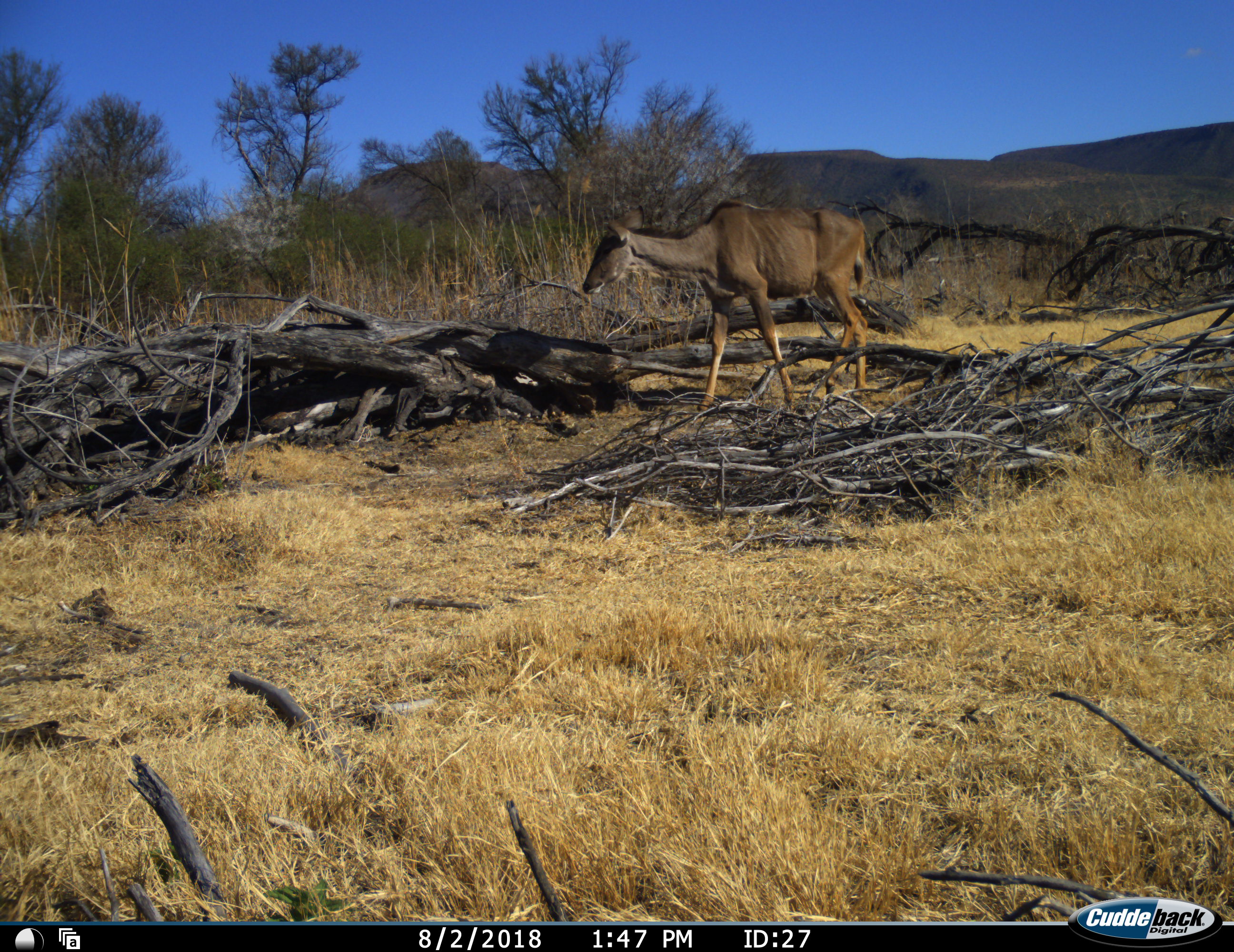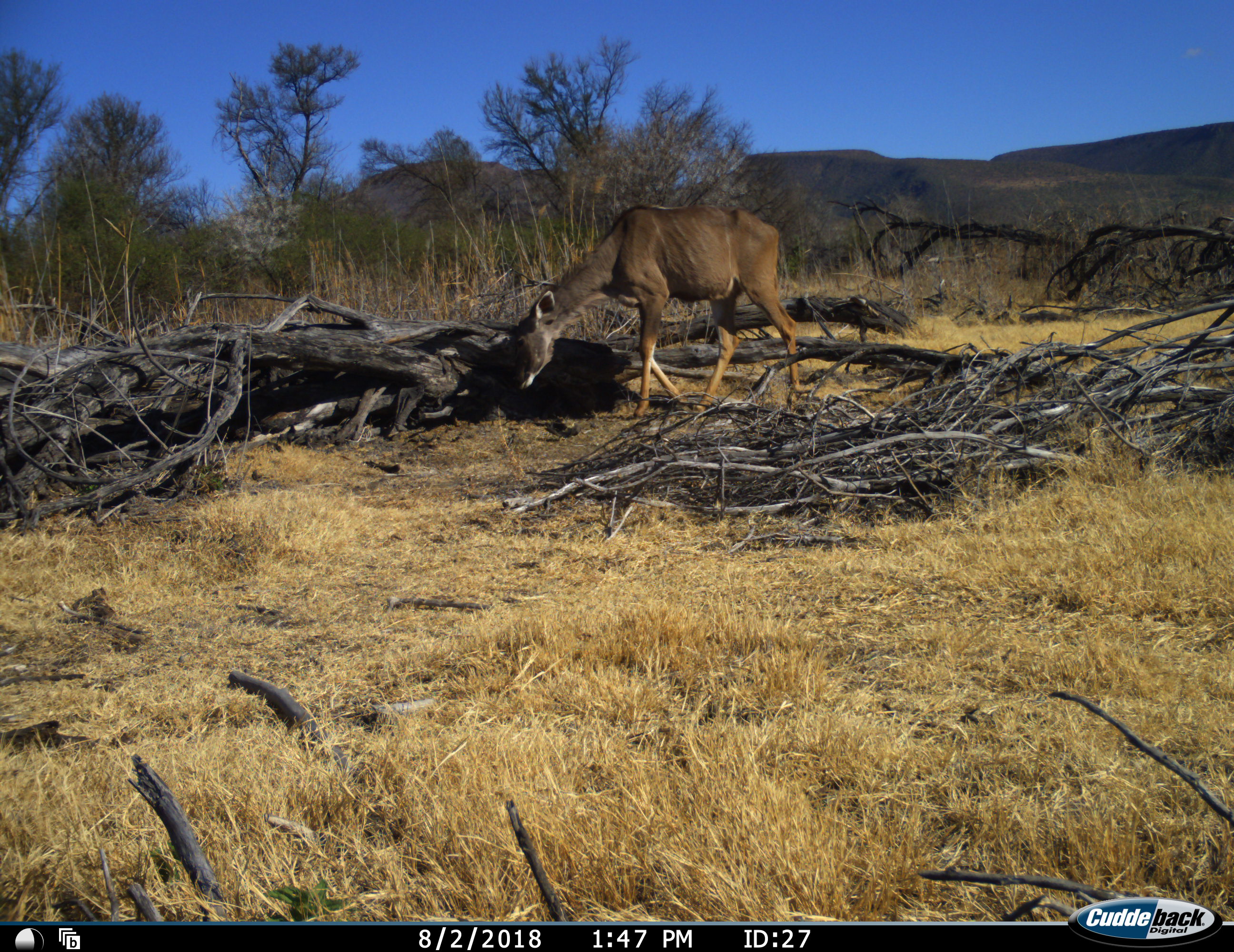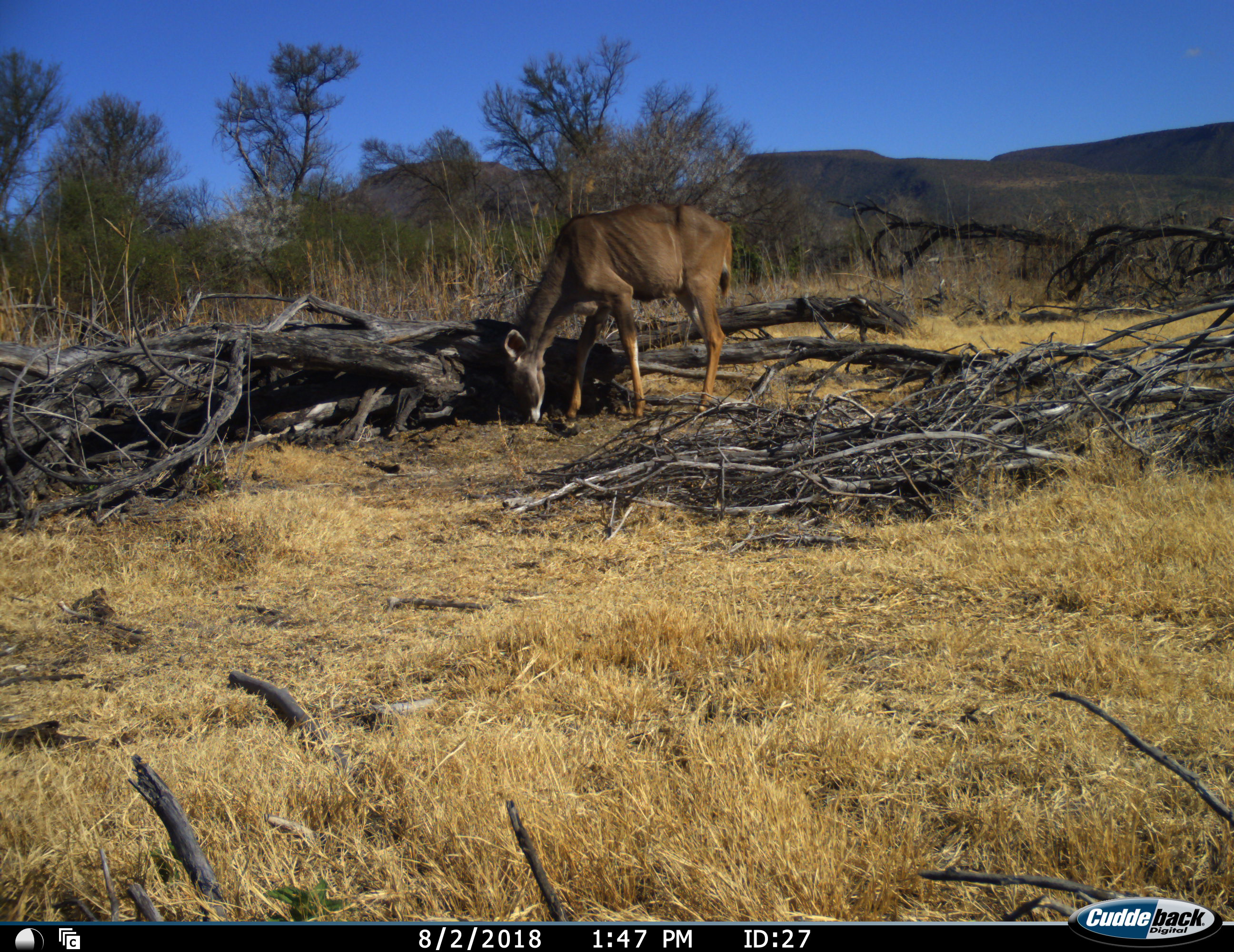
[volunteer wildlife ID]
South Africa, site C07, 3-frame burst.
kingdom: Animalia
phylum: Chordata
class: Mammalia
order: Artiodactyla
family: Bovidae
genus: Tragelaphus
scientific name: Tragelaphus strepsiceros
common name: greater kudu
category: kudu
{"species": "kudu (greater kudu) (Tragelaphus strepsiceros)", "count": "1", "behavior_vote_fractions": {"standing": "0%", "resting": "0%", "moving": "75%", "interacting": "0%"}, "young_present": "0%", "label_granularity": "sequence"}